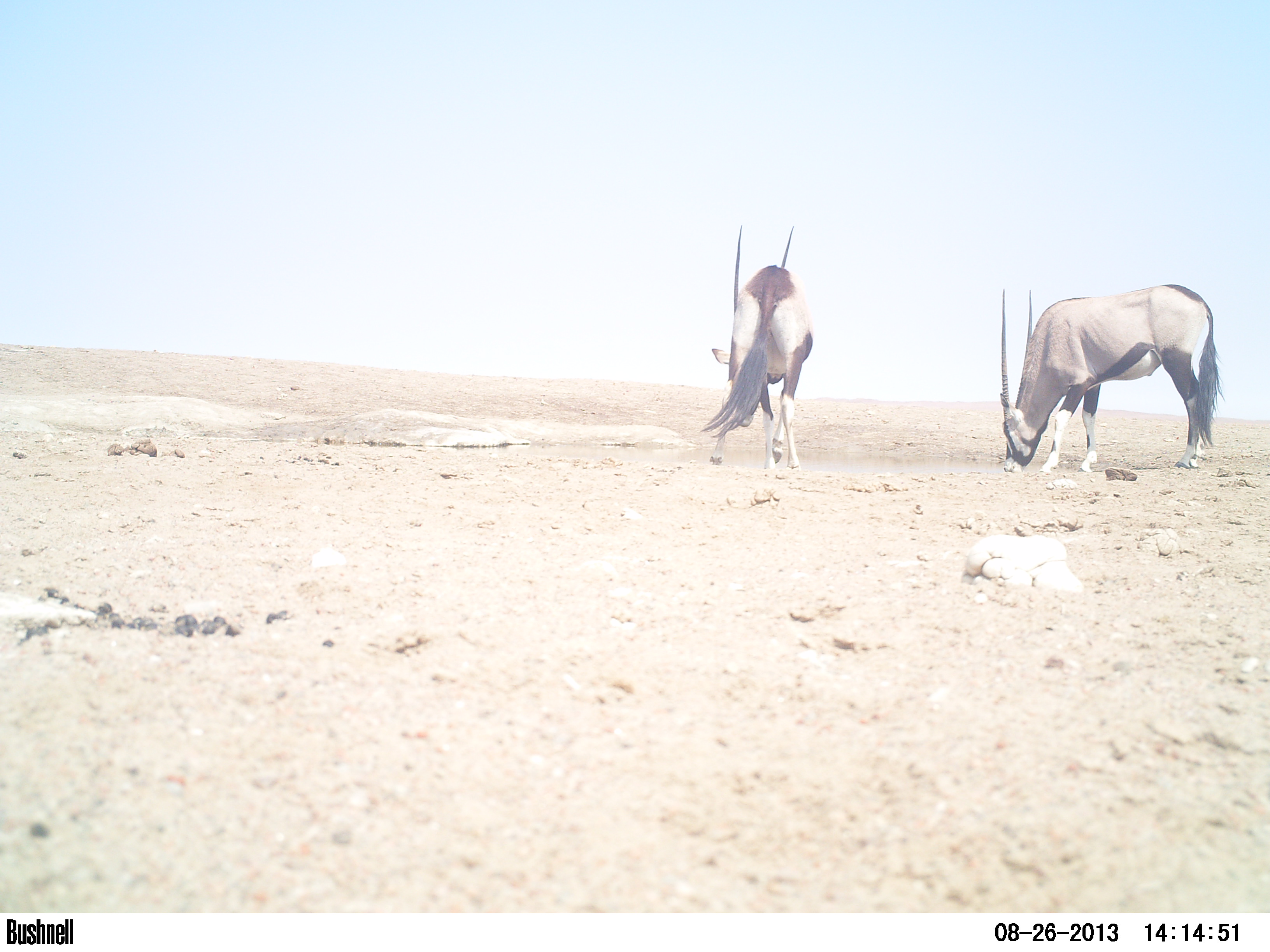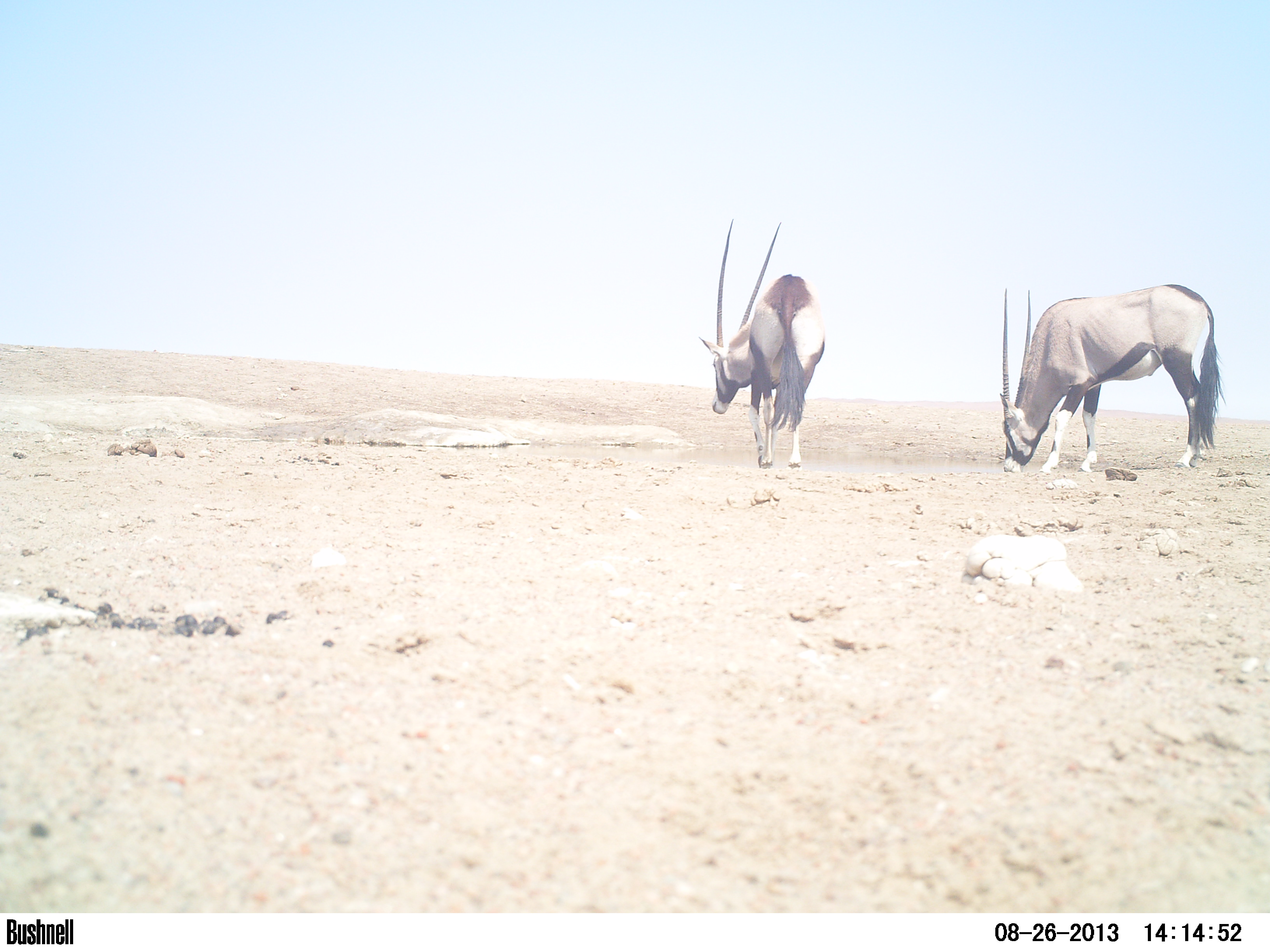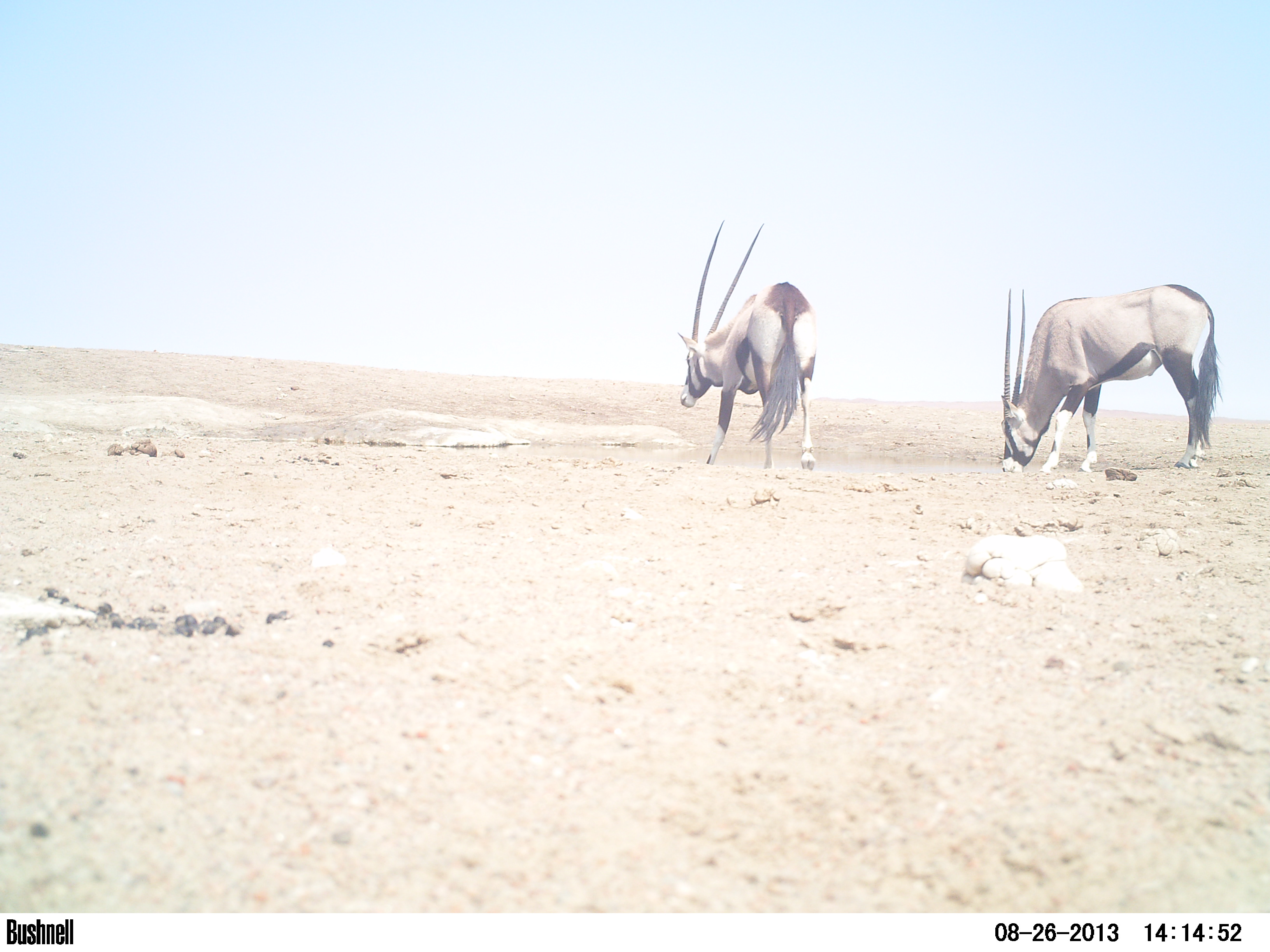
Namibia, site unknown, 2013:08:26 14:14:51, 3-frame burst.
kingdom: Animalia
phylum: Chordata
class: Mammalia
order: Artiodactyla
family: Bovidae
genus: Oryx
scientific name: Oryx gazella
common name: gemsbok